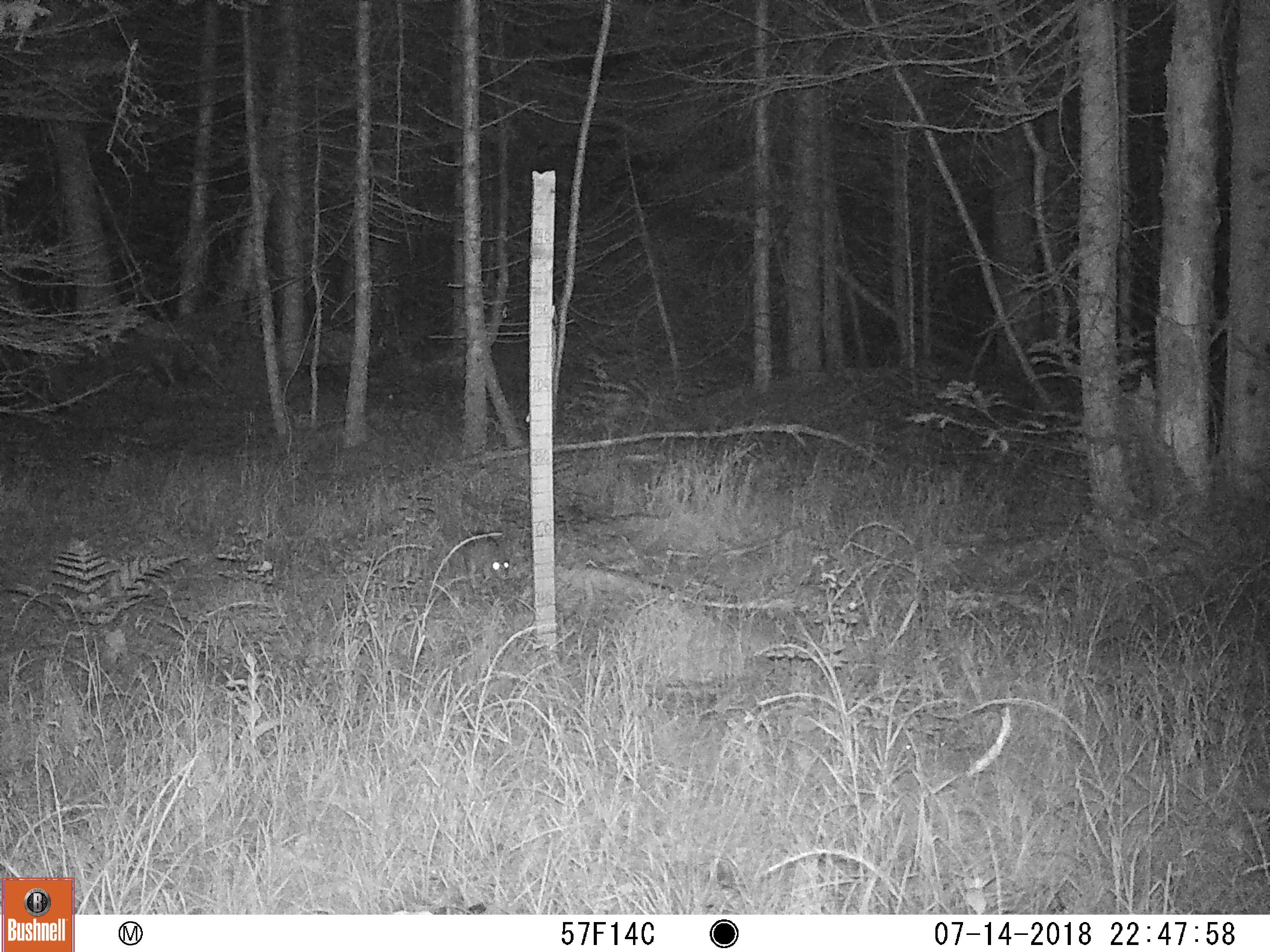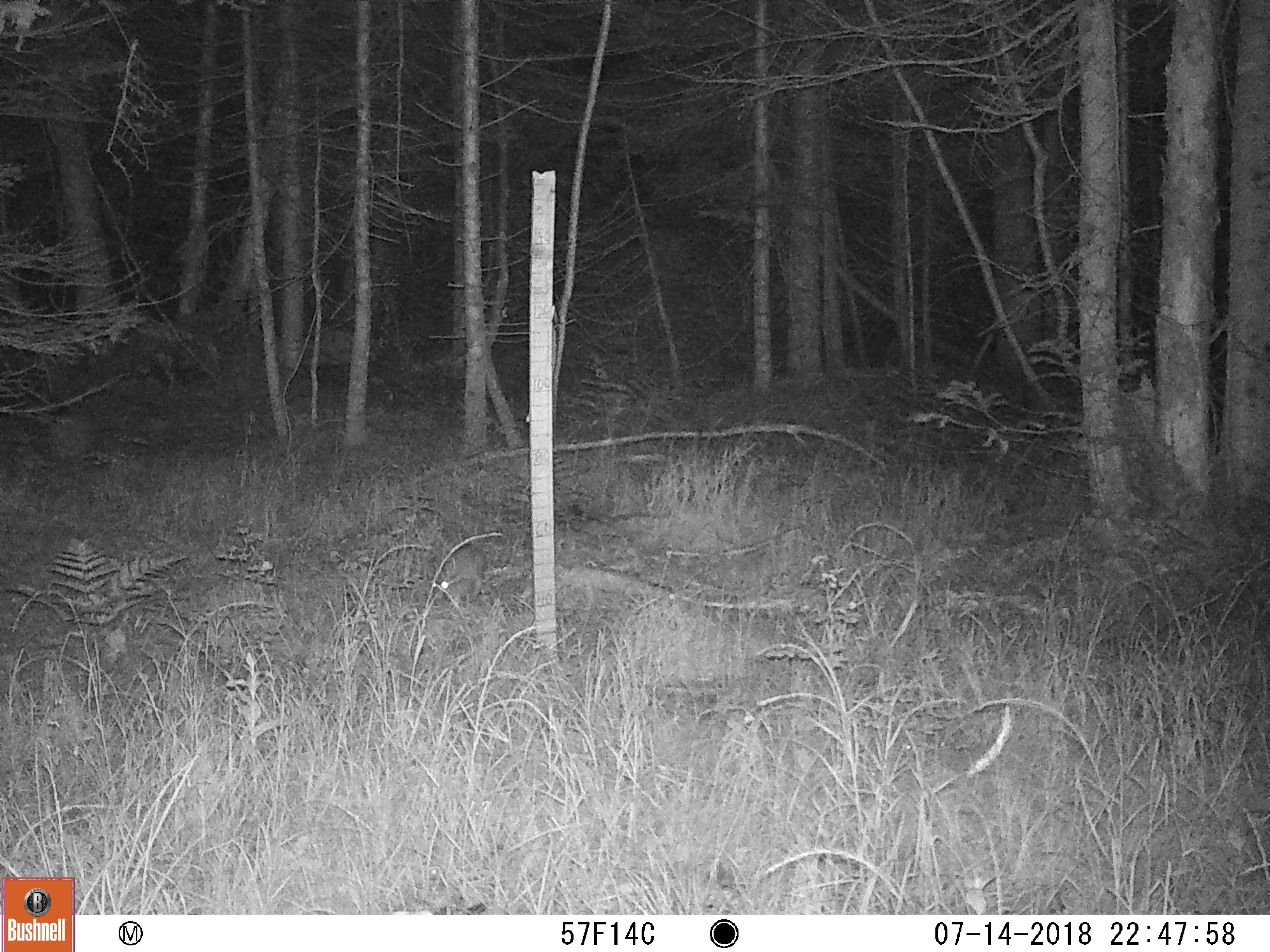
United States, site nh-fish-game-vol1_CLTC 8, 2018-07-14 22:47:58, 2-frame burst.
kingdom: Animalia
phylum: Chordata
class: Mammalia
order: Lagomorpha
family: Leporidae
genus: Lepus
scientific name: Lepus americanus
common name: snowshoe hare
Snowshoe hare (Lepus americanus).